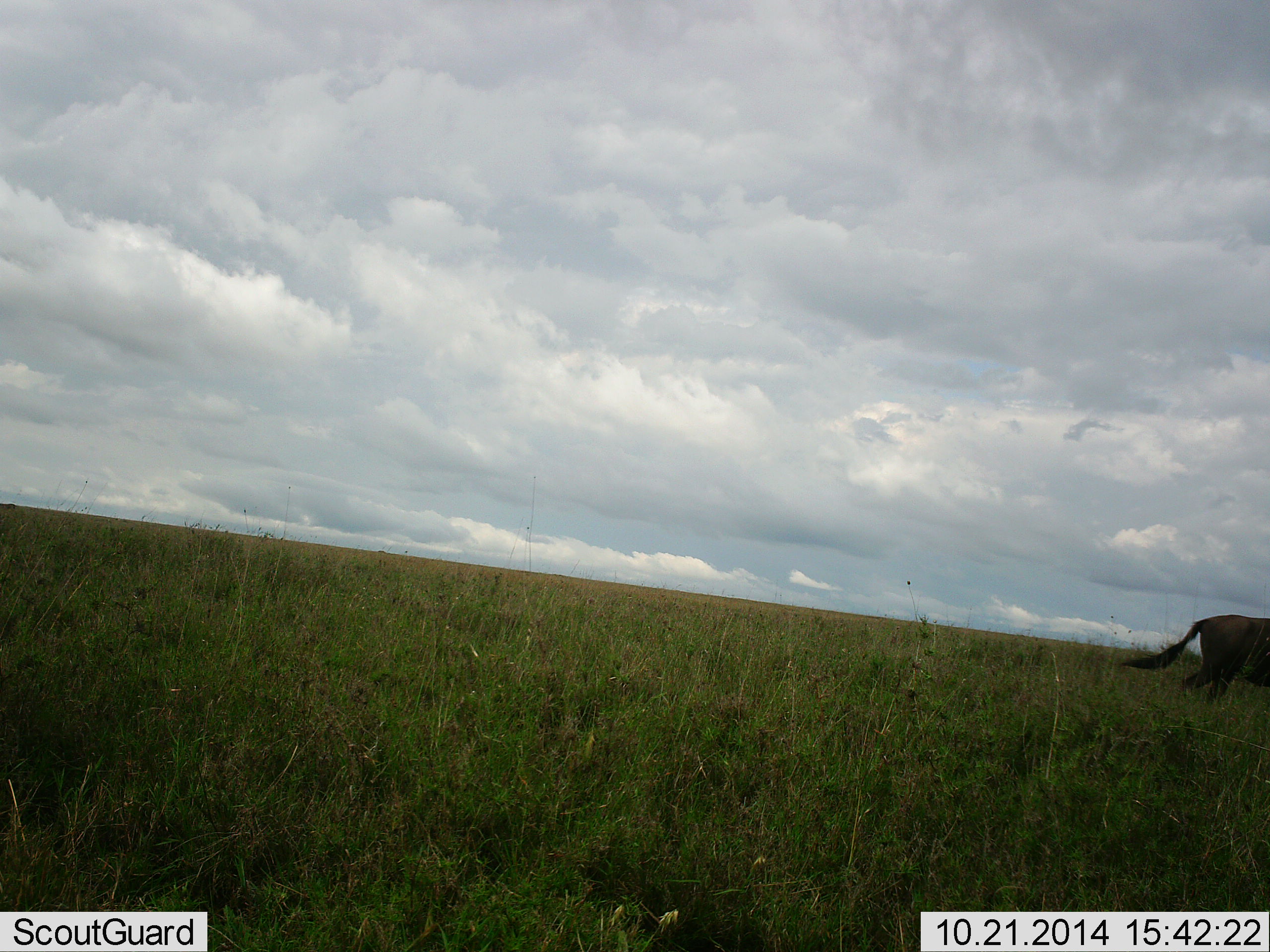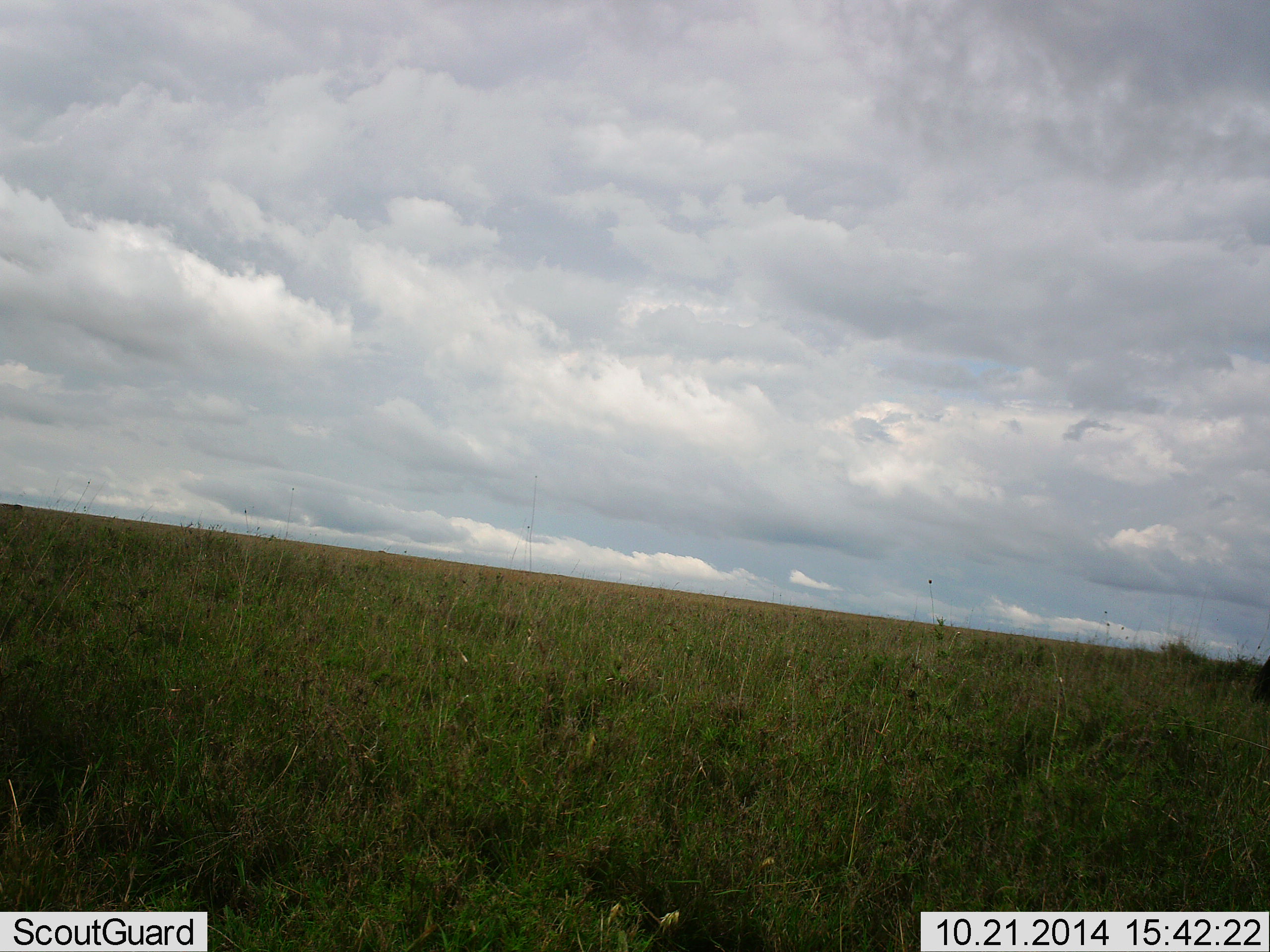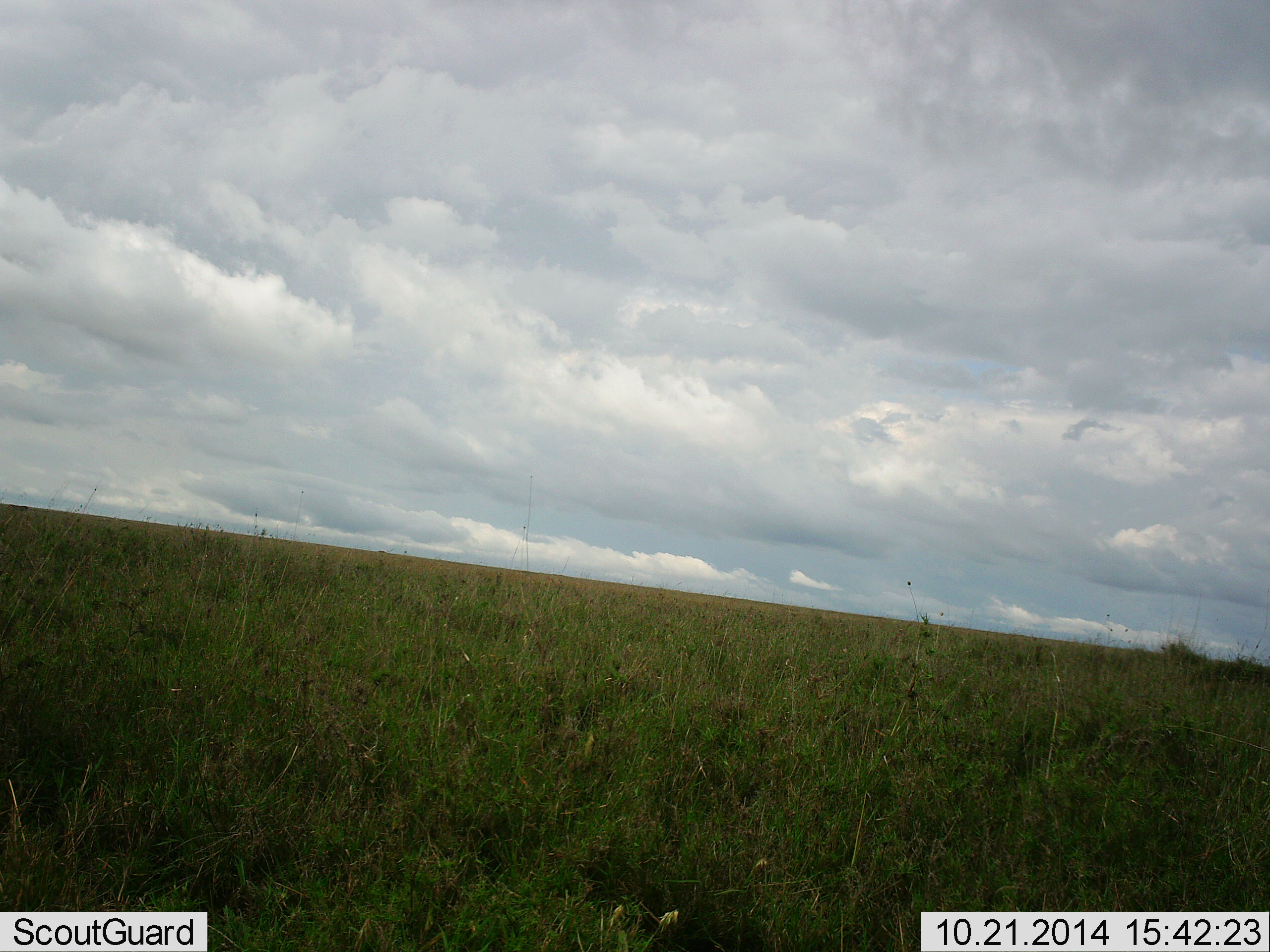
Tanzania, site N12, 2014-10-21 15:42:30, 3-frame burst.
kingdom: Animalia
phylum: Chordata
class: Mammalia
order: Artiodactyla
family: Bovidae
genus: Connochaetes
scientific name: Connochaetes taurinus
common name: blue wildebeest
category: wildebeest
Wildebeest (blue wildebeest) (Connochaetes taurinus), count 1. Behavior (volunteer vote fractions): standing 10%, resting 0%, moving 100%, interacting 0%. Young present (vote fraction): 0%. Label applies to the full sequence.